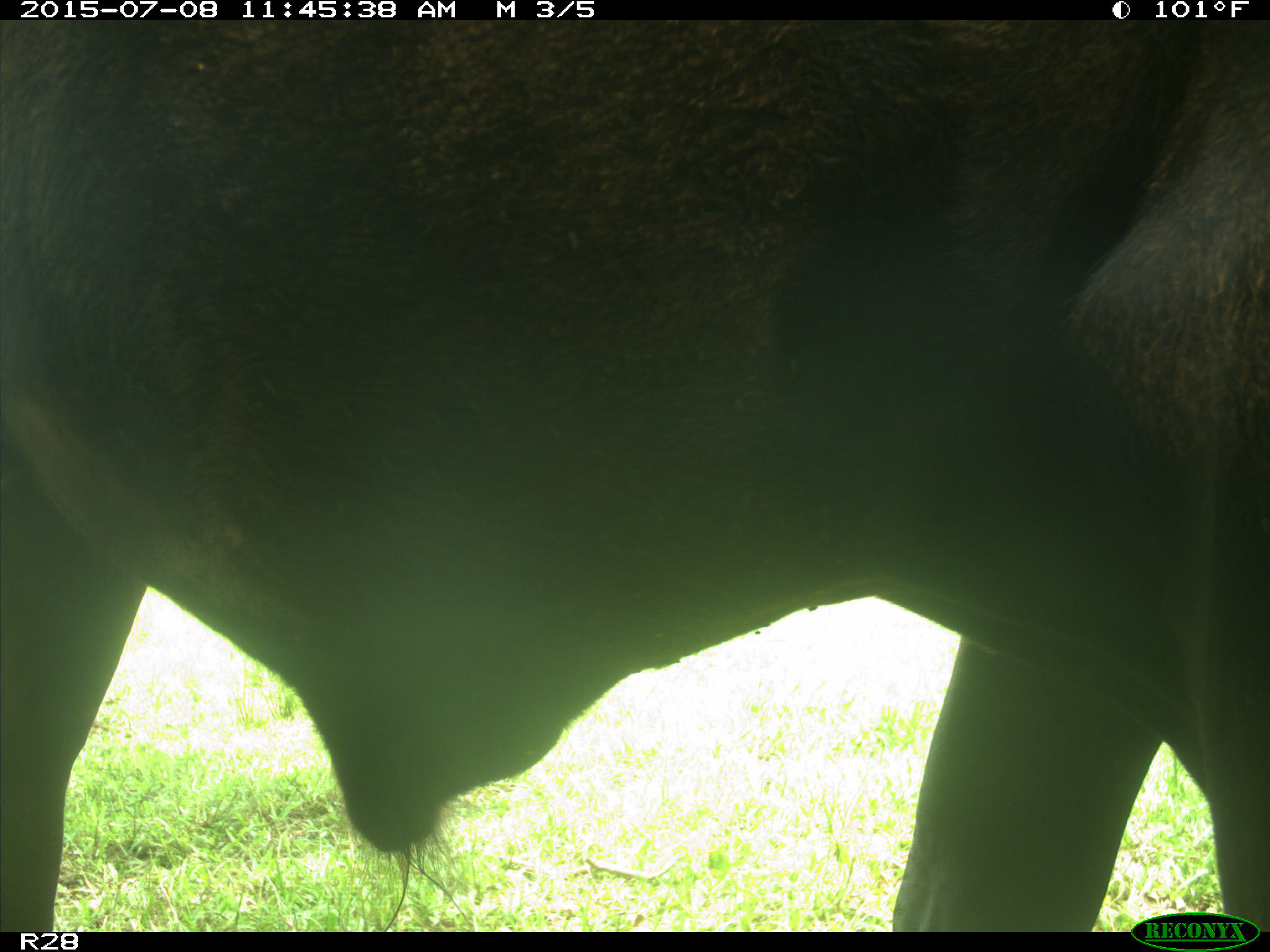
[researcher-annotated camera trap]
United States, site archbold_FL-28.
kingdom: Animalia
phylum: Chordata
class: Mammalia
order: Artiodactyla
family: Bovidae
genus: Bos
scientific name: Bos taurus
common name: domestic cow